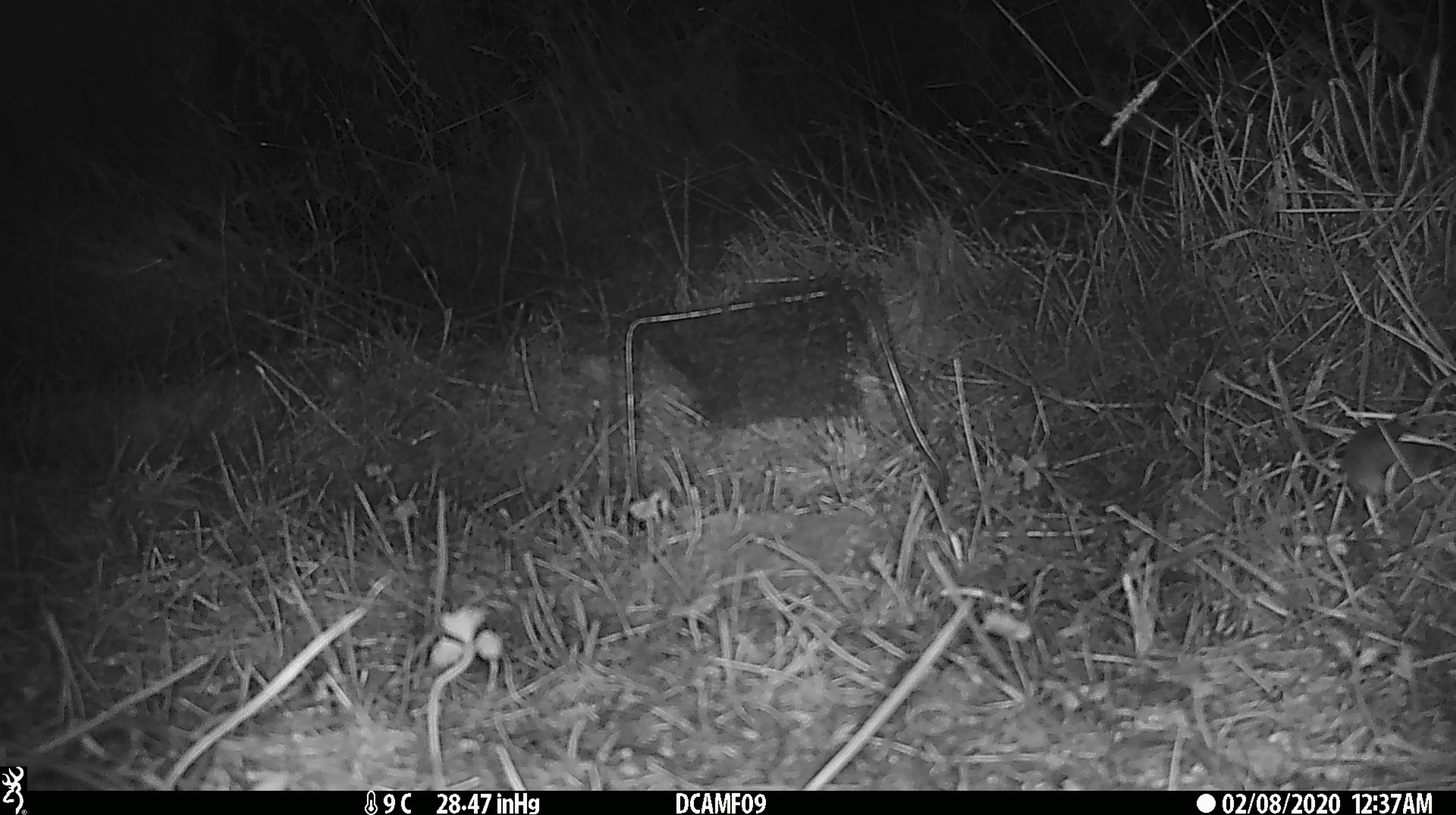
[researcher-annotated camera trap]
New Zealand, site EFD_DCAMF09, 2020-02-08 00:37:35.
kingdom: Animalia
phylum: Chordata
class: Mammalia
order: Rodentia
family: Muridae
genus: Mus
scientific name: Mus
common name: mouse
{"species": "mouse (Mus)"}